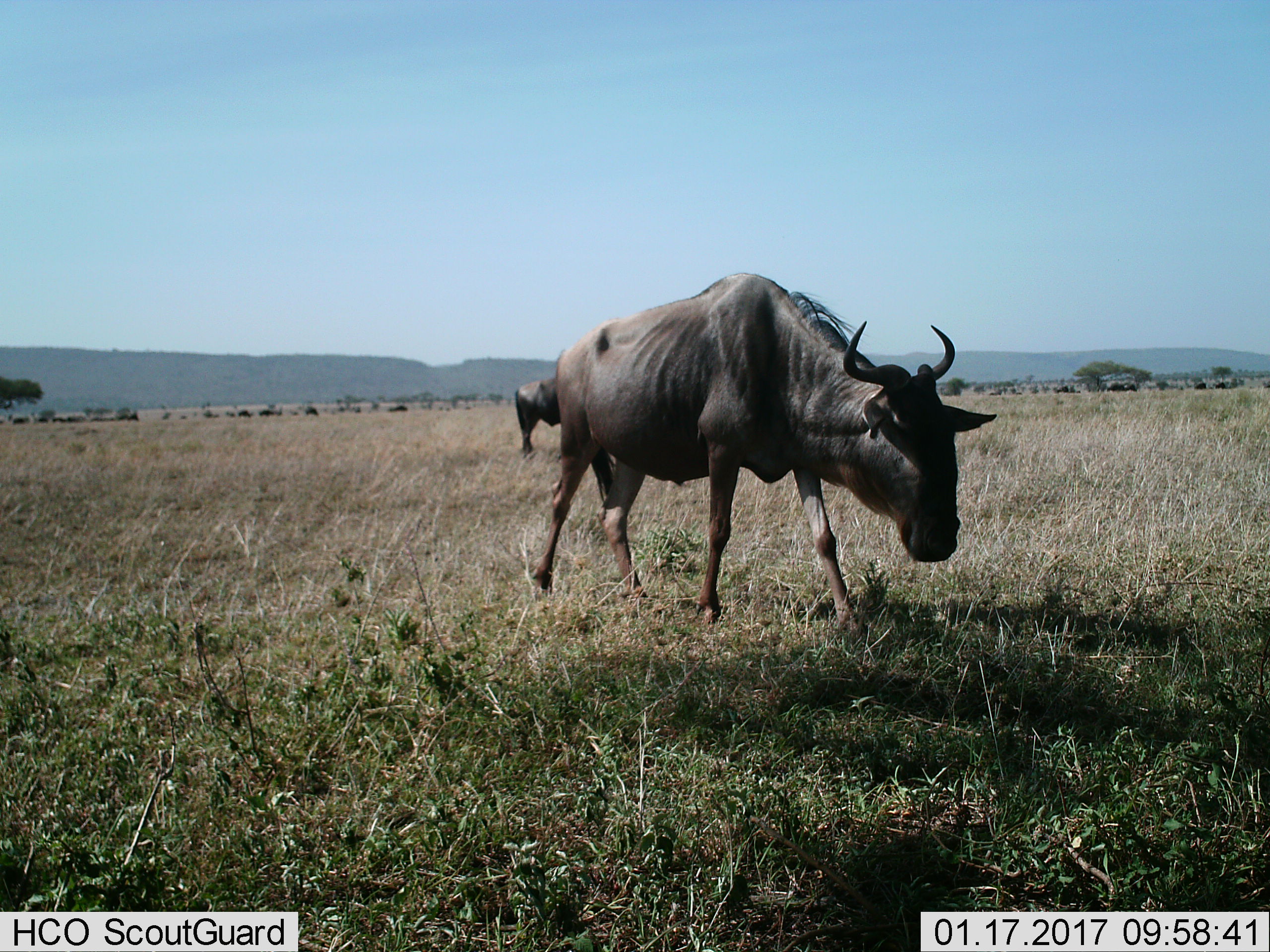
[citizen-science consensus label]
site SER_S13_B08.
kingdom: Animalia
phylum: Chordata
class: Mammalia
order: Artiodactyla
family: Bovidae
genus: Connochaetes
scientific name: Connochaetes taurinus taurinus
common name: blue wildebeest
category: wildebeestblue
Wildebeestblue (blue wildebeest) (Connochaetes taurinus taurinus), count 2. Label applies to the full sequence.